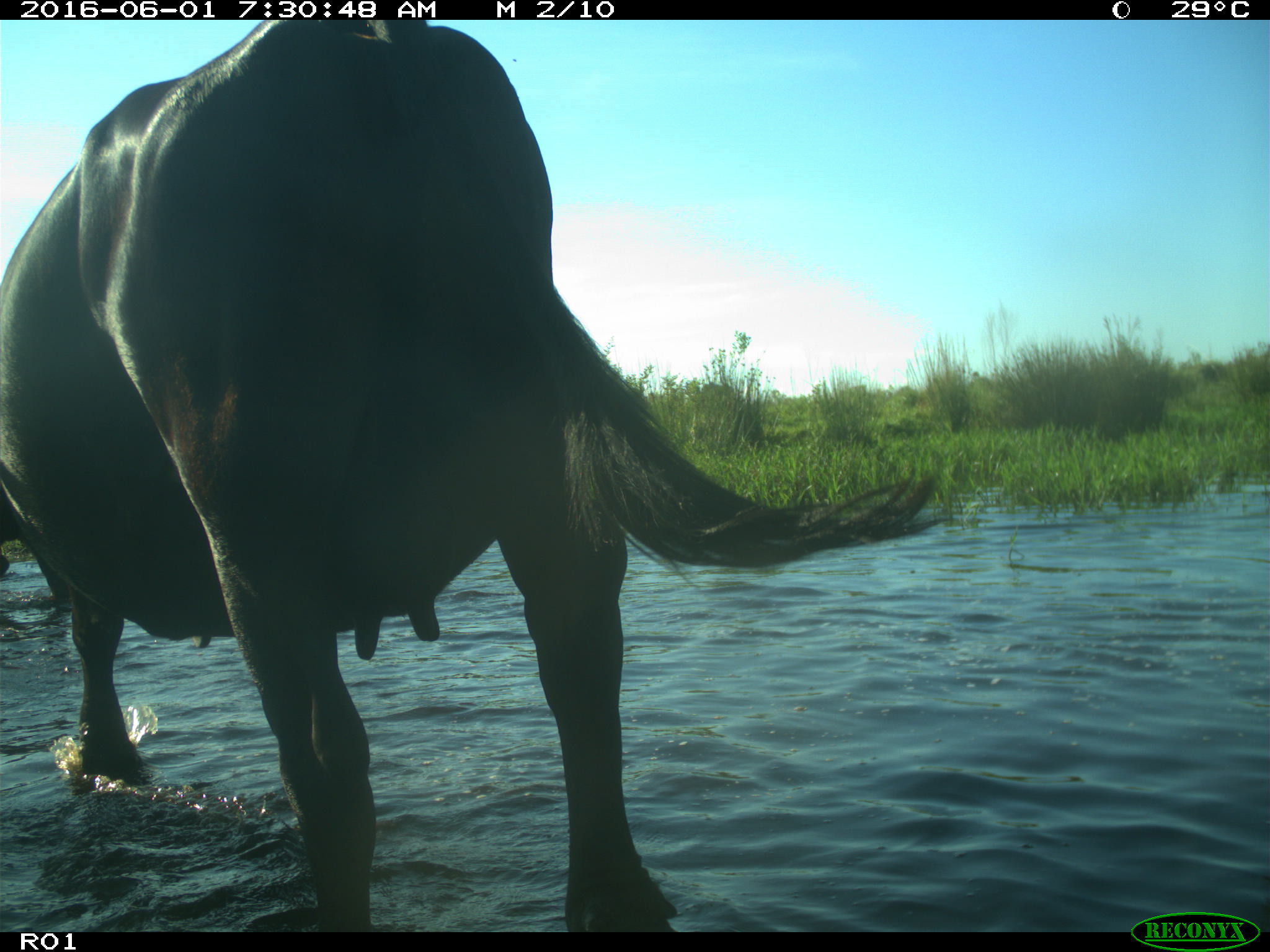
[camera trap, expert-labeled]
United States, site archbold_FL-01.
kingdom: Animalia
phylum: Chordata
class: Mammalia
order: Artiodactyla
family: Bovidae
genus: Bos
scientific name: Bos taurus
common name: domestic cow